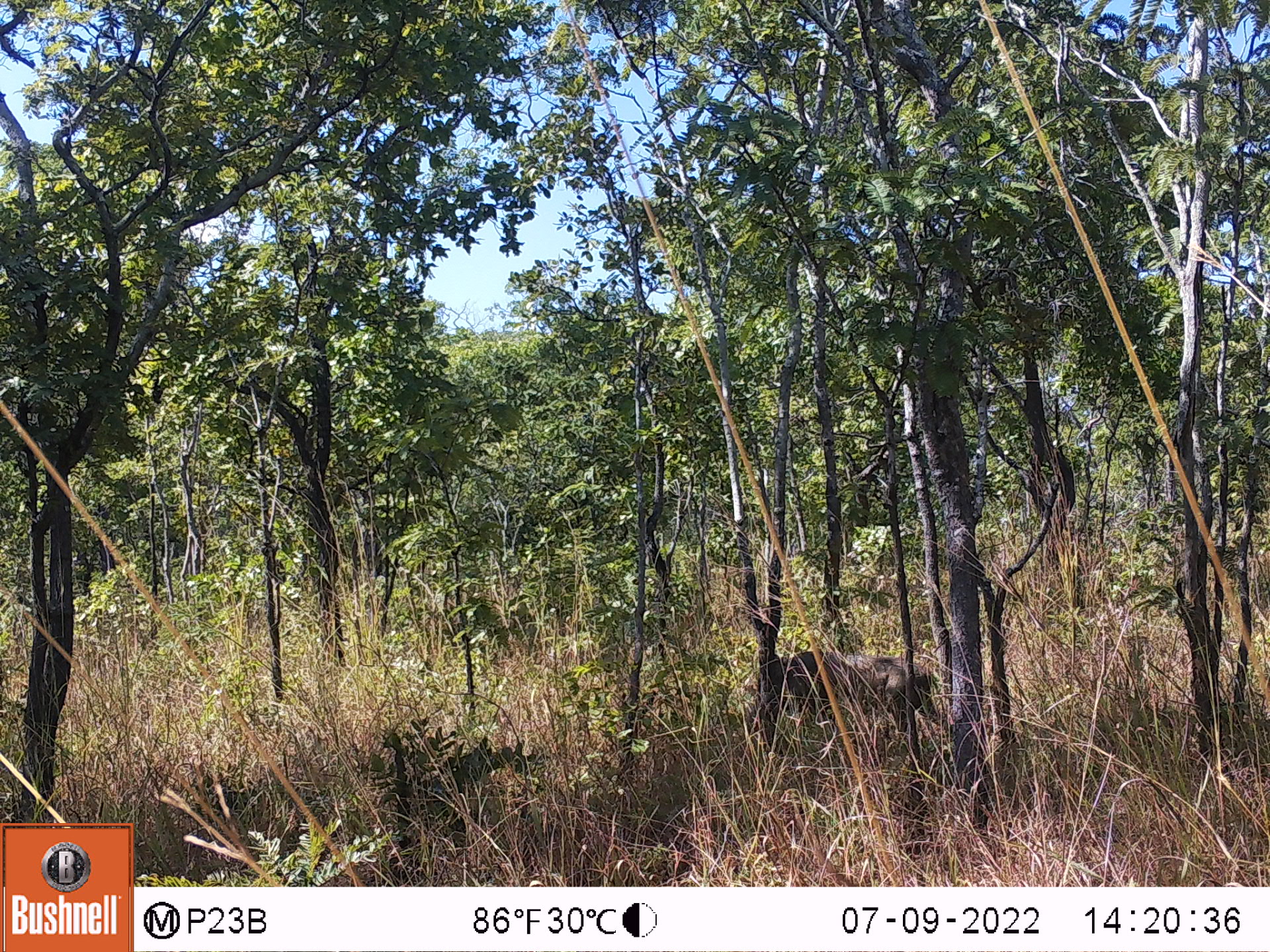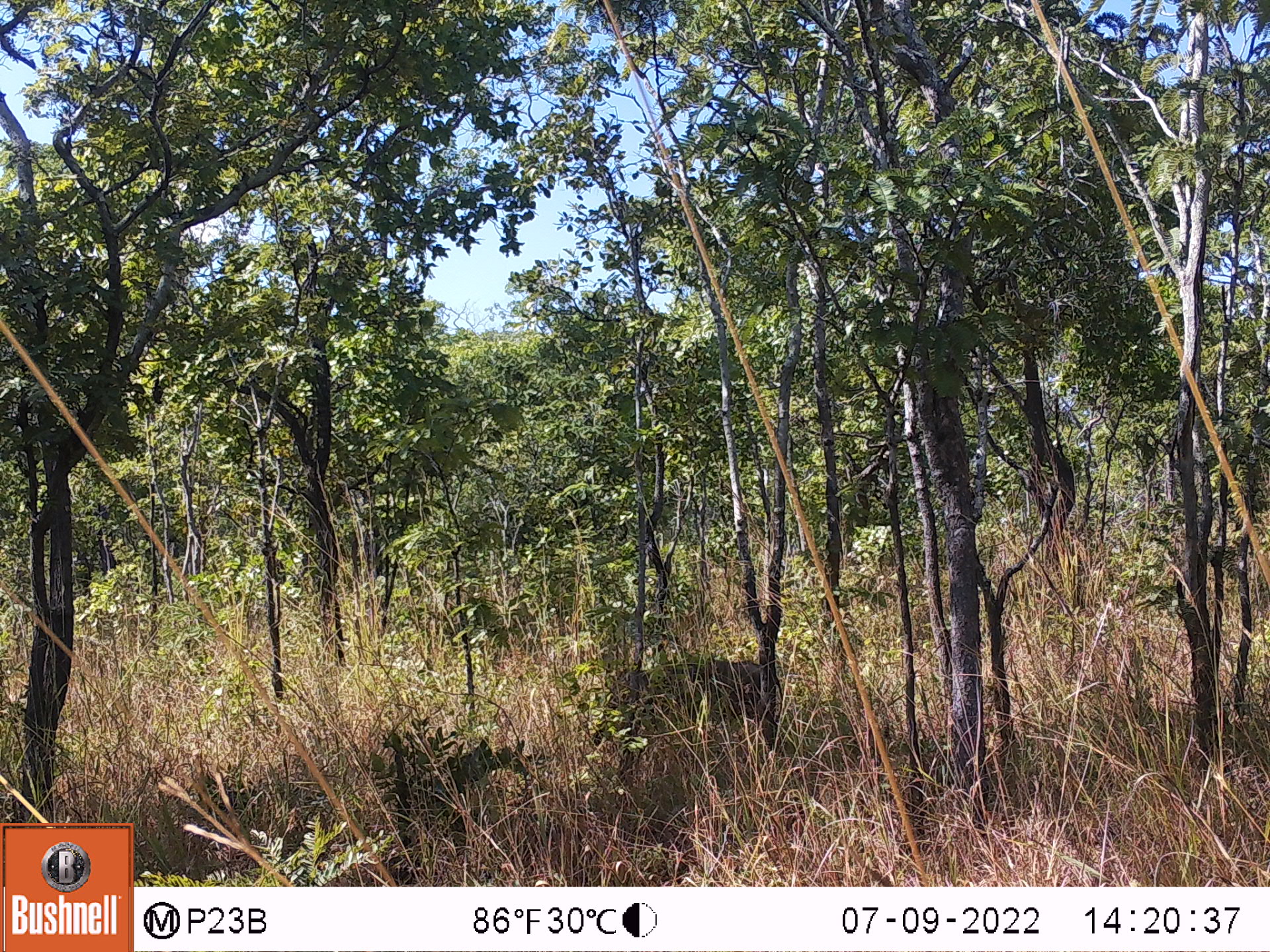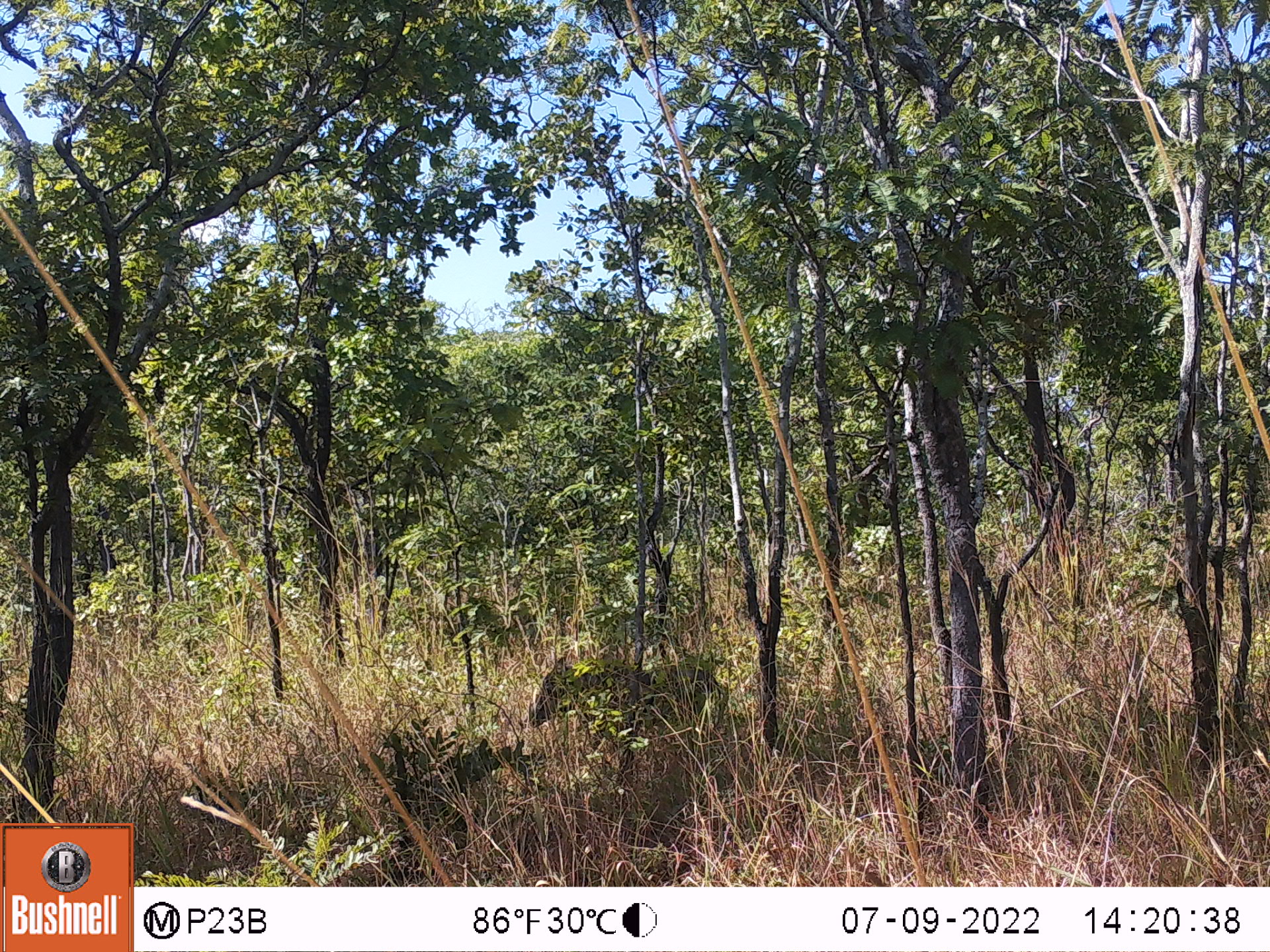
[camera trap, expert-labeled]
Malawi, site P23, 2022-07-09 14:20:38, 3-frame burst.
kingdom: Animalia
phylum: Chordata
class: Mammalia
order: Artiodactyla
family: Suidae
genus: Phacochoerus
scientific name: Phacochoerus africanus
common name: common warthog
Common warthog (Phacochoerus africanus), count 1.